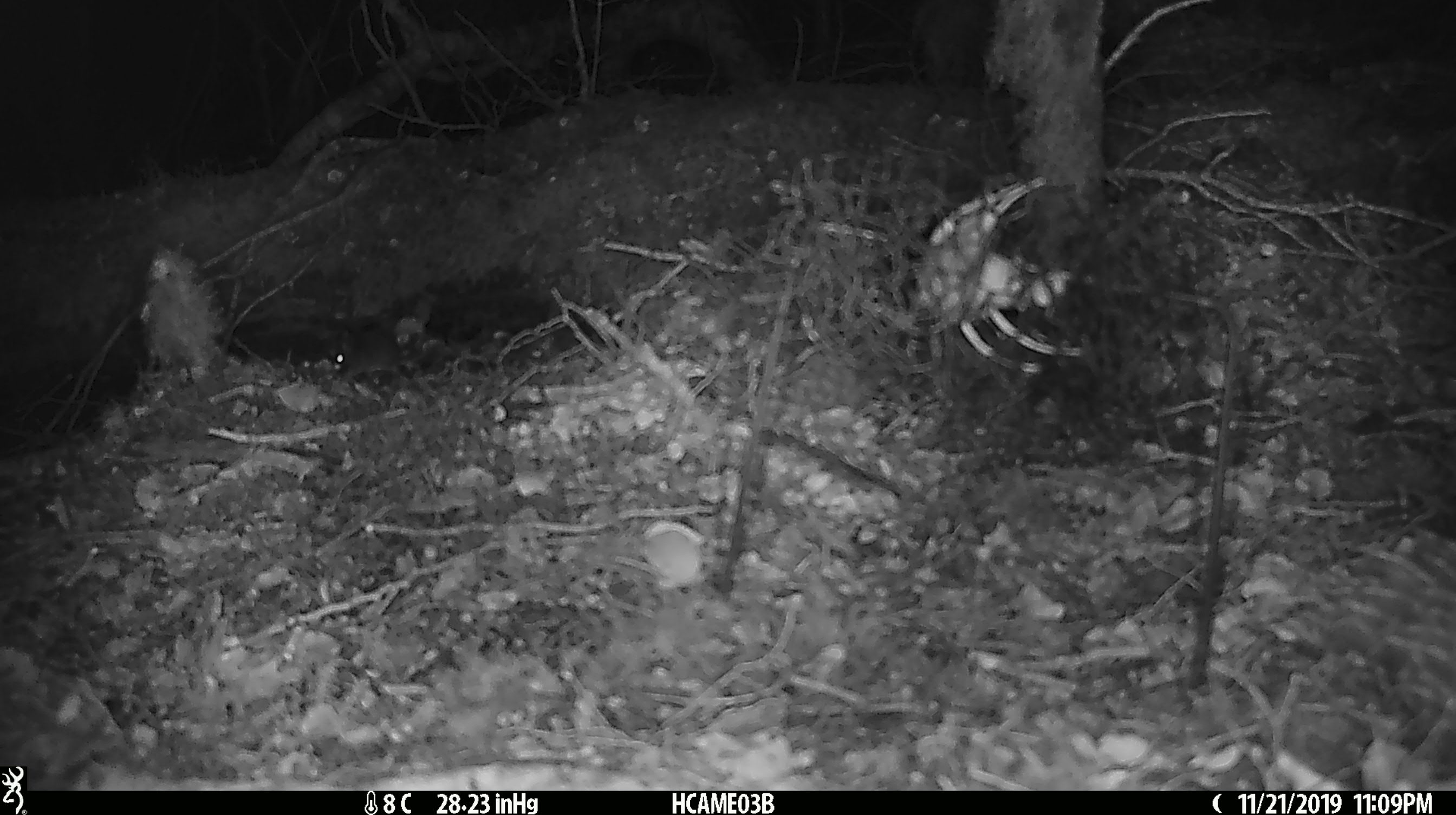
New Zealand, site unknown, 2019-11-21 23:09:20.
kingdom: Animalia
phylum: Chordata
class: Mammalia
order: Rodentia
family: Muridae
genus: Mus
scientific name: Mus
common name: mouse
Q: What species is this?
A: Mouse (Mus).